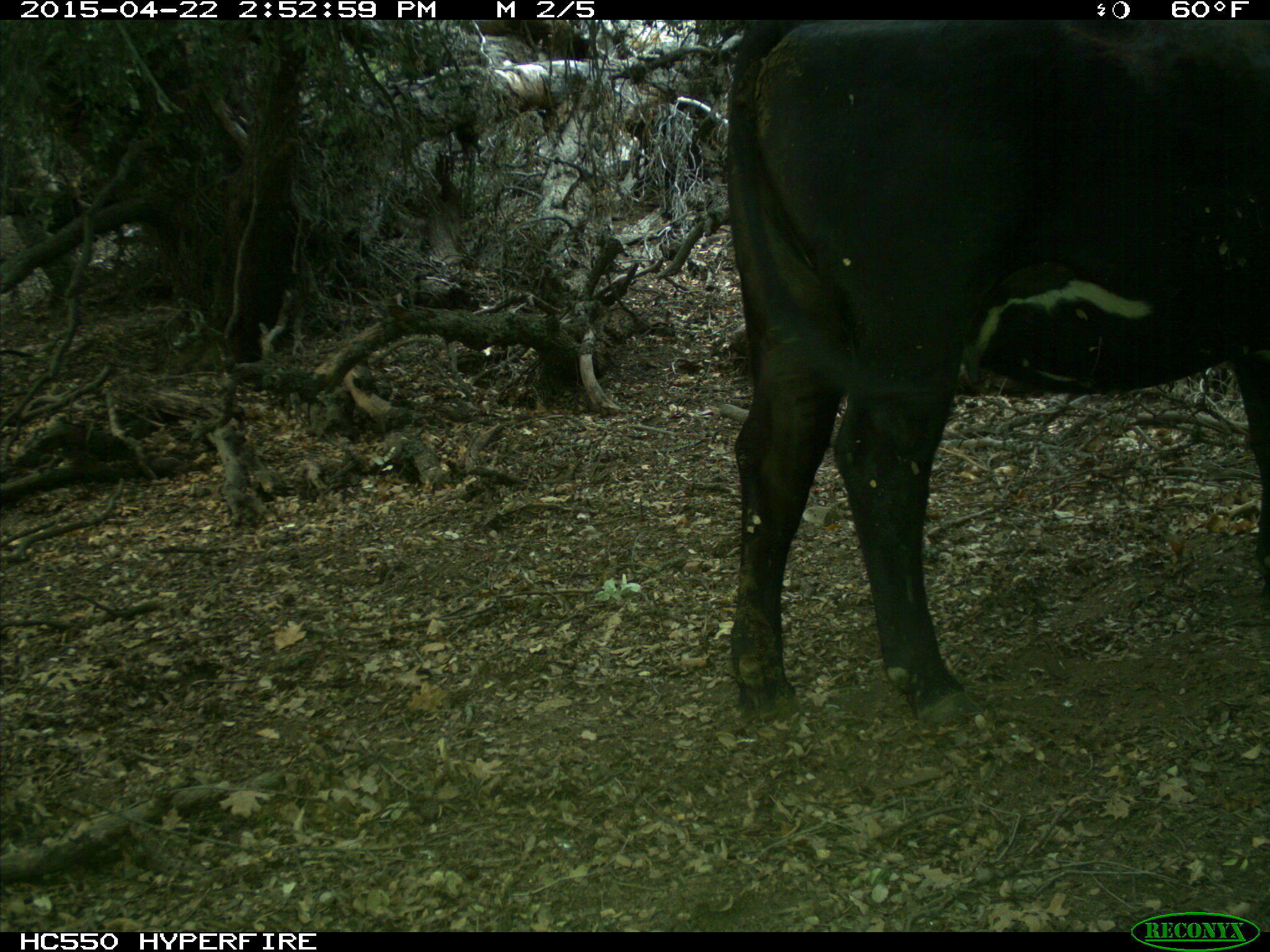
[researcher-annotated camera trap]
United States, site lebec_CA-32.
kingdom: Animalia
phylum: Chordata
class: Mammalia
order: Artiodactyla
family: Bovidae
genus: Bos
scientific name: Bos taurus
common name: domestic cow